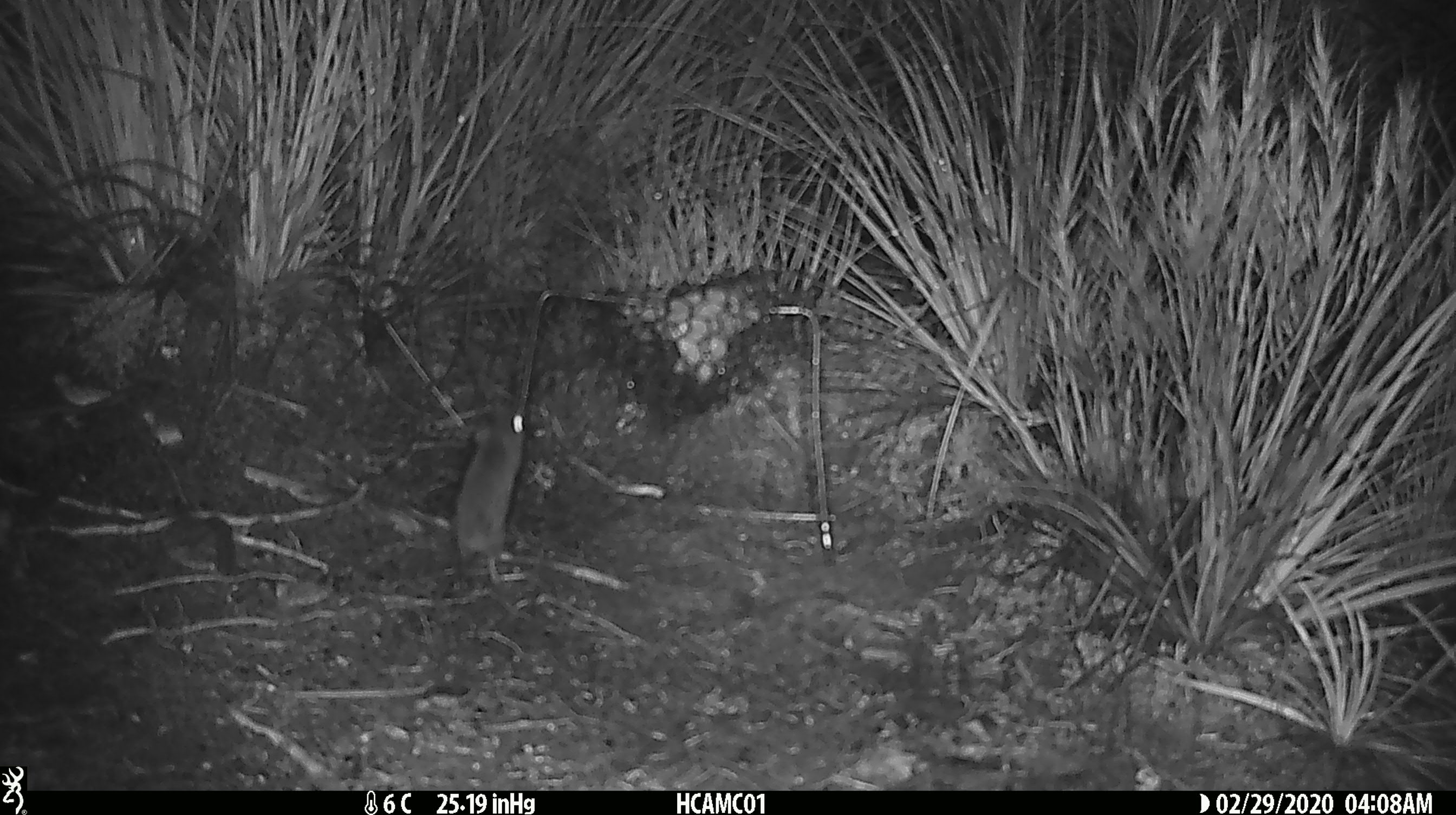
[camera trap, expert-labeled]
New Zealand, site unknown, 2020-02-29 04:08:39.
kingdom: Animalia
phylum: Chordata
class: Mammalia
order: Rodentia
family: Muridae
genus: Mus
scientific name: Mus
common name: mouse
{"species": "mouse (Mus)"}